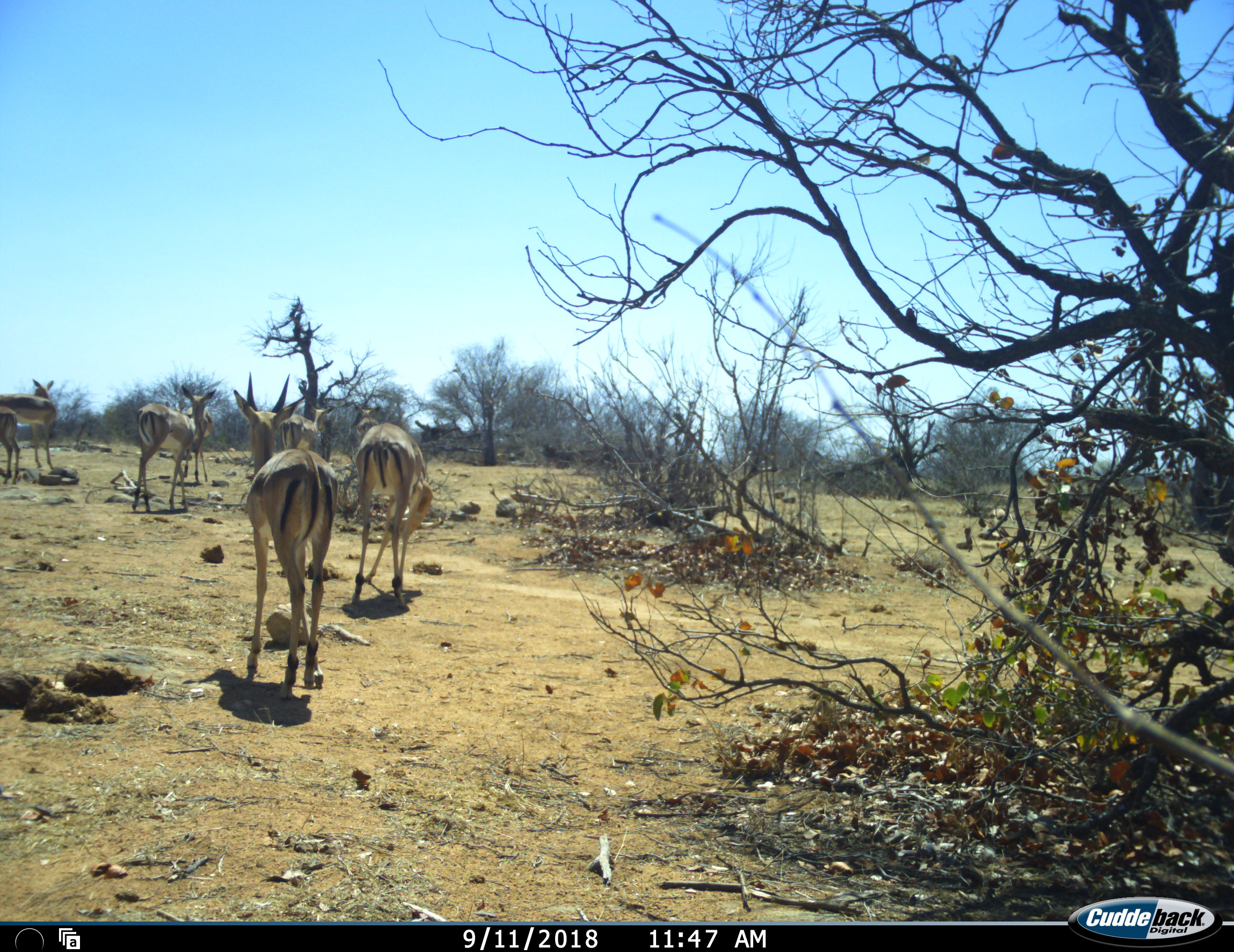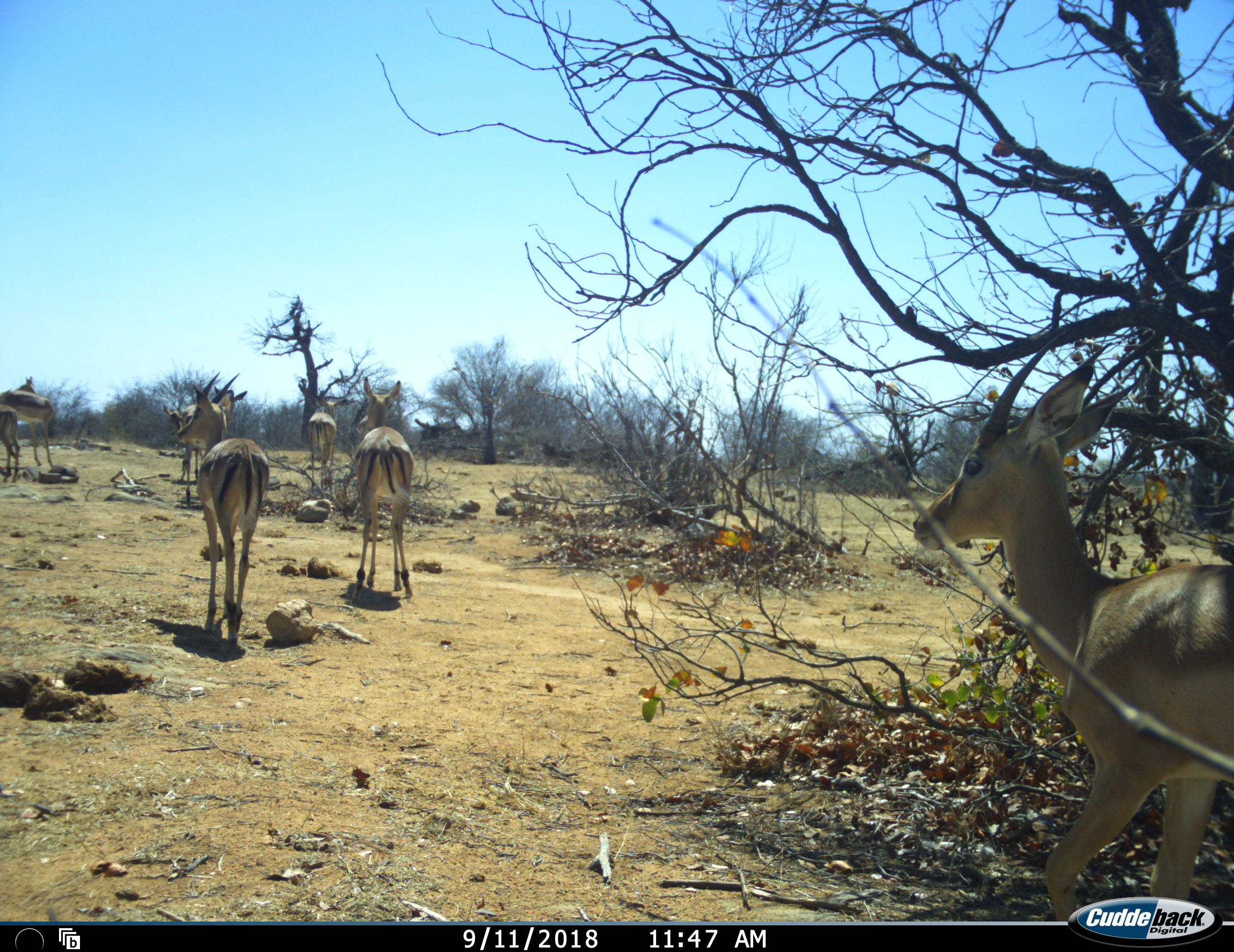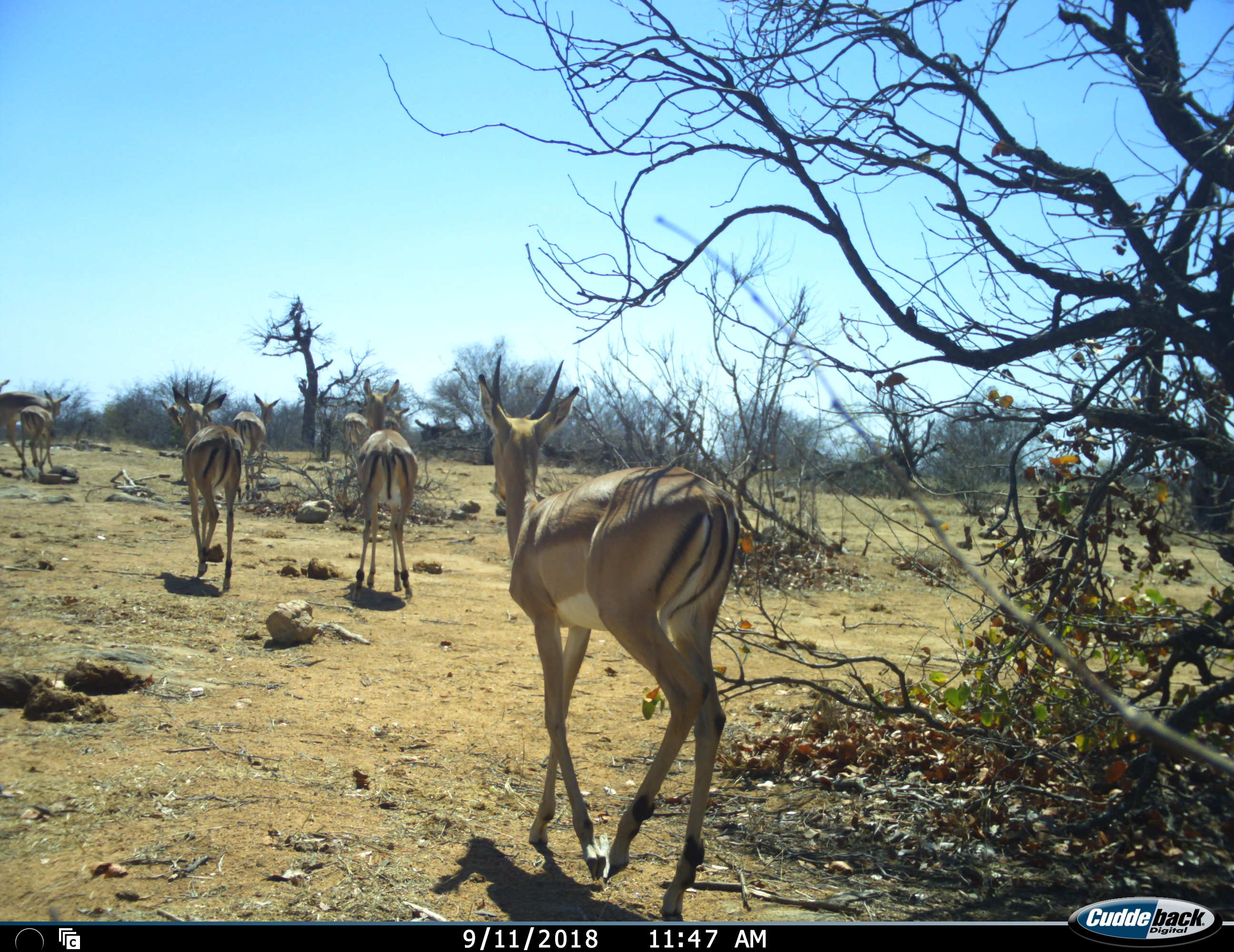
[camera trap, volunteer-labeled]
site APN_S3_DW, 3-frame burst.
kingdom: Animalia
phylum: Chordata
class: Mammalia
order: Artiodactyla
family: Bovidae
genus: Aepyceros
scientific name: Aepyceros melampus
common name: impala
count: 6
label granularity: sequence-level